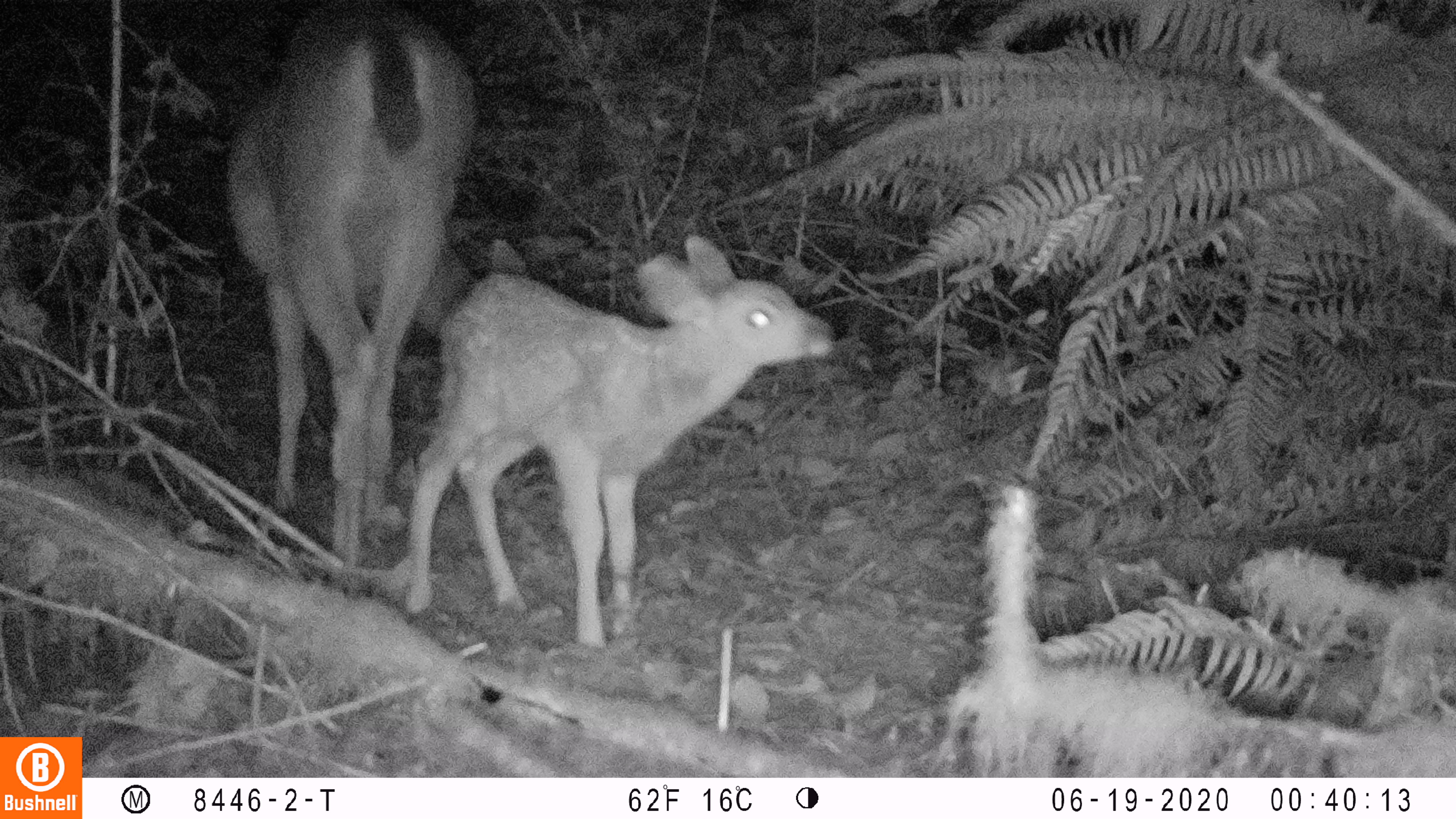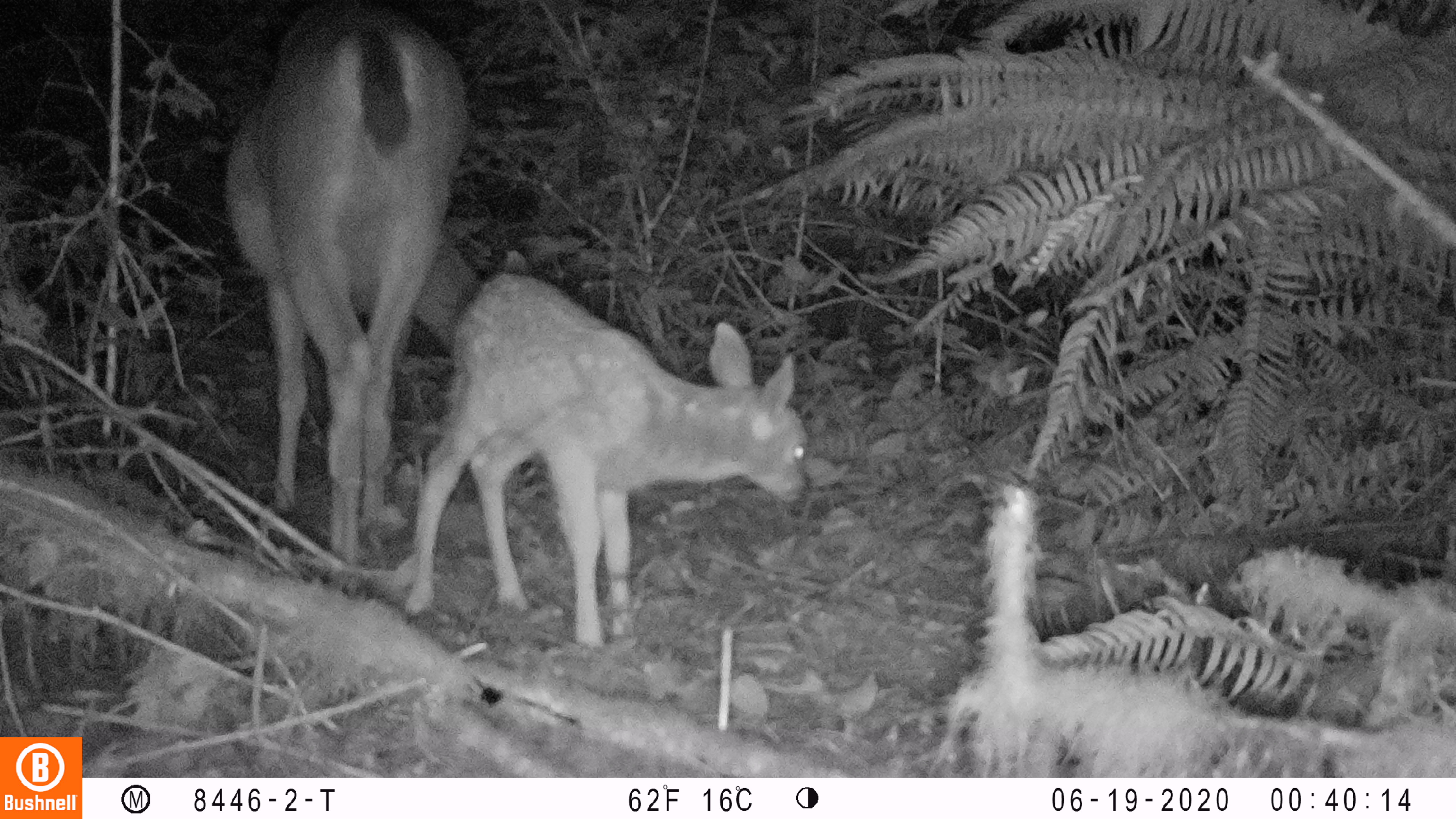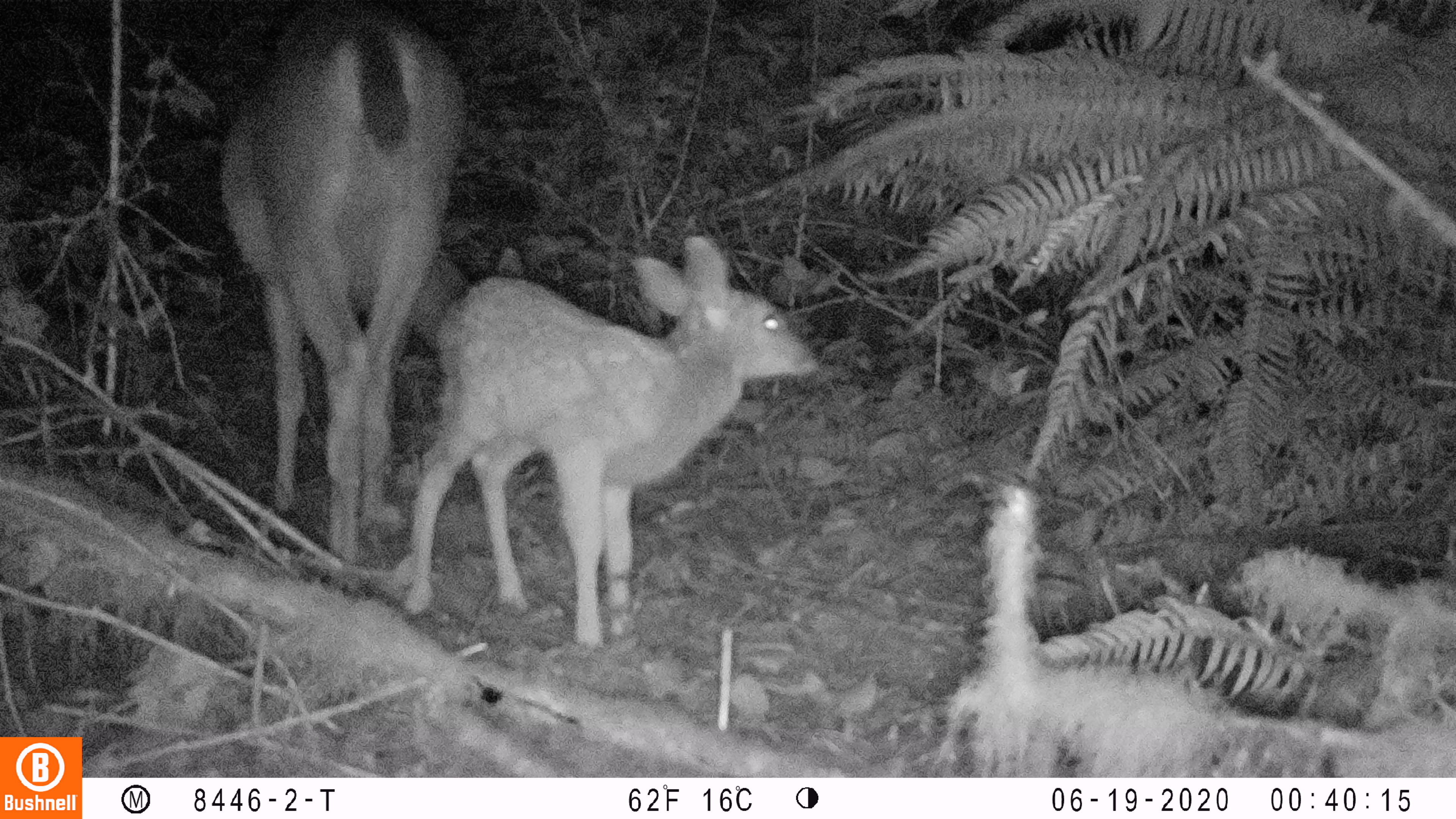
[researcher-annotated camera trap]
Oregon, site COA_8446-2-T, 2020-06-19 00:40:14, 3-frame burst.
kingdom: Animalia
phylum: Chordata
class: Mammalia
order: Artiodactyla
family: Cervidae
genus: Odocoileus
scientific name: Odocoileus hemionus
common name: black-tailed deer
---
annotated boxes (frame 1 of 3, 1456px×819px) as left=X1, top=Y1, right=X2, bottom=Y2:
black-tailed deer: left=217, top=4, right=844, bottom=655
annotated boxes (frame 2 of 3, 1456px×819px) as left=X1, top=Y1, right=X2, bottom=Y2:
black-tailed deer: left=215, top=0, right=821, bottom=641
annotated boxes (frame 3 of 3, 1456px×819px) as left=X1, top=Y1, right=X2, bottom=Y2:
black-tailed deer: left=205, top=0, right=821, bottom=649